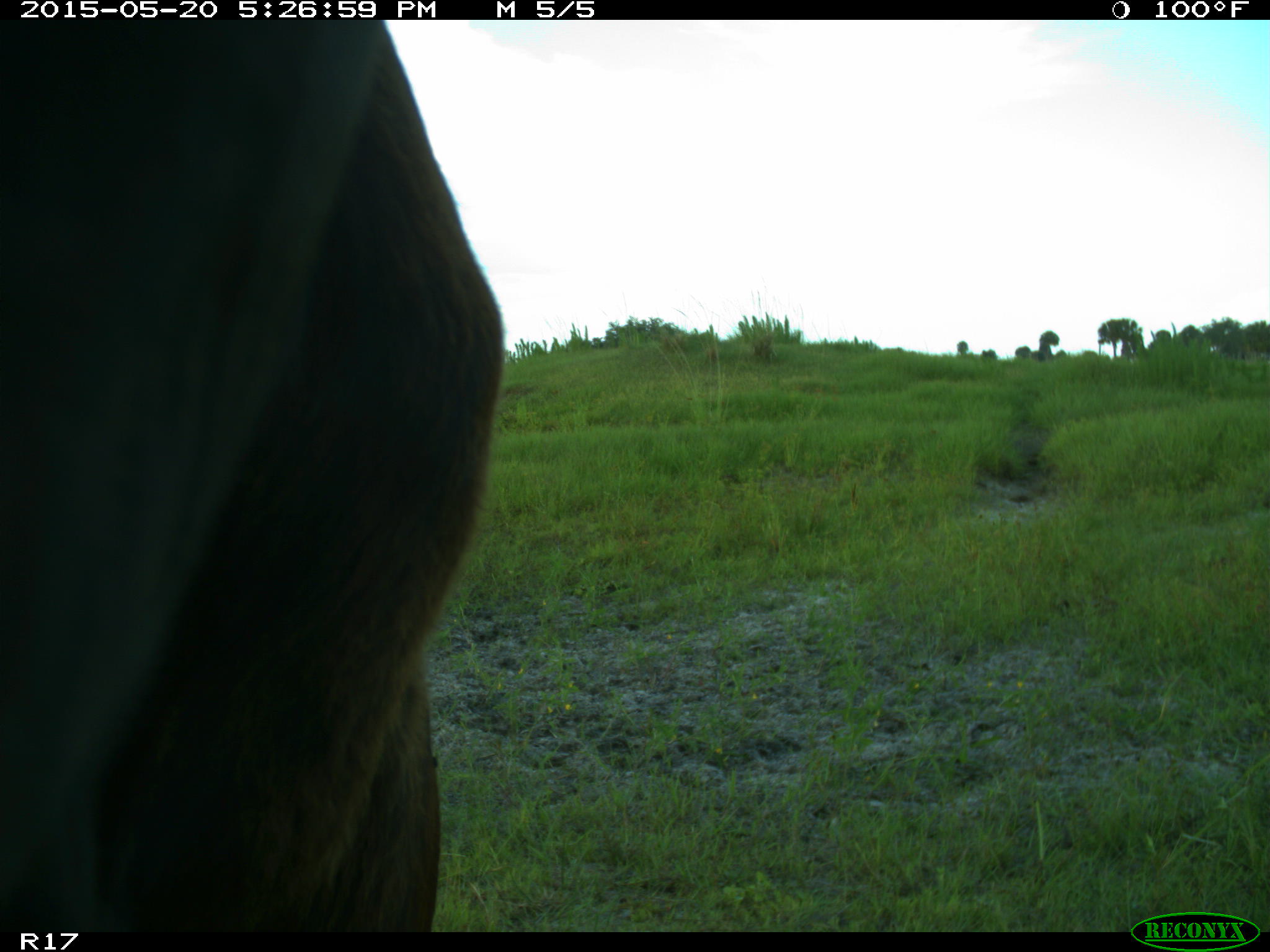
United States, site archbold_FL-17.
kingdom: Animalia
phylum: Chordata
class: Mammalia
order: Artiodactyla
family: Bovidae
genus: Bos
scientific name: Bos taurus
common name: domestic cow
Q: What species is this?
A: Bos taurus (domestic cow).